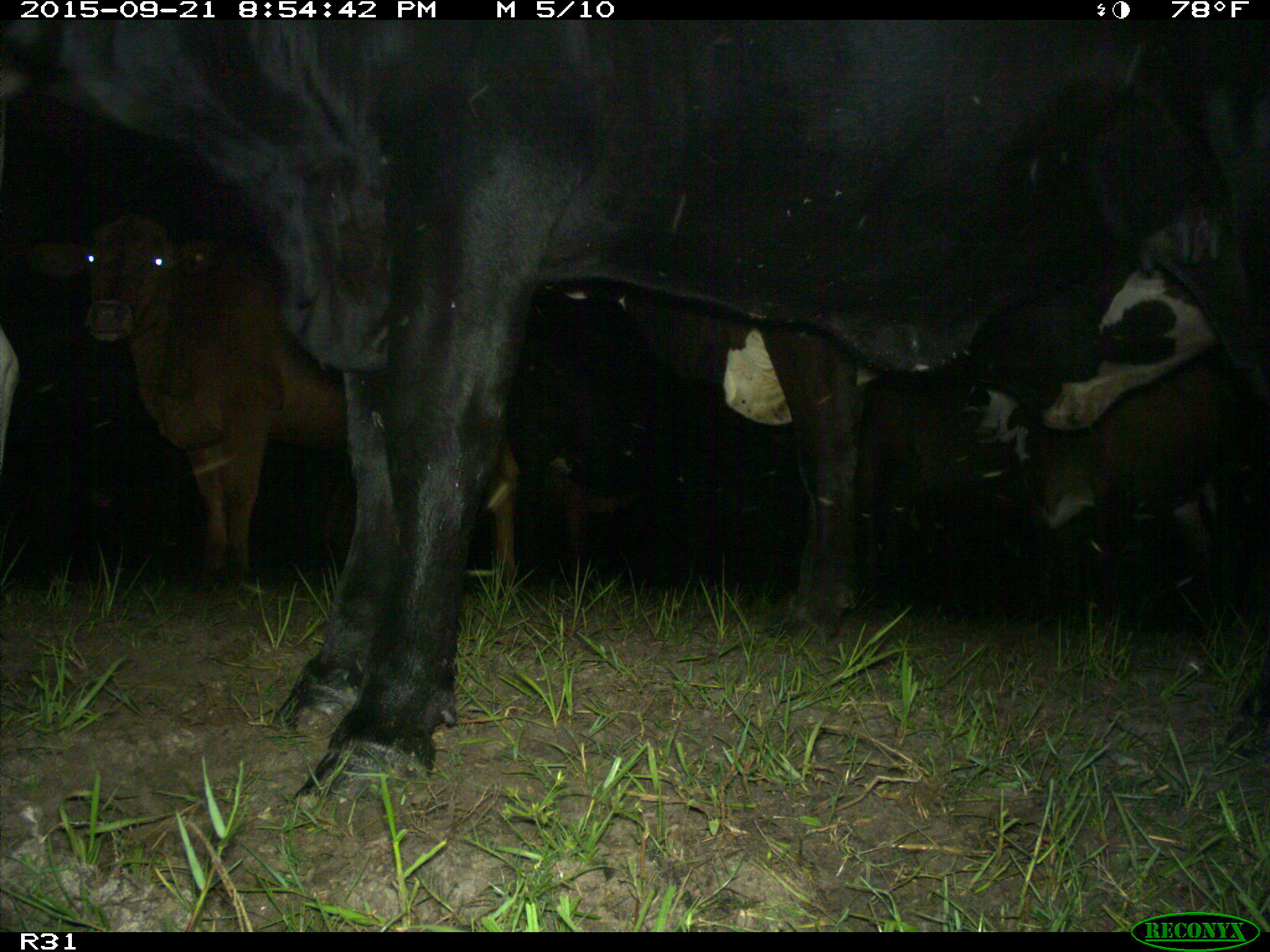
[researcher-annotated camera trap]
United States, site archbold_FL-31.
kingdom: Animalia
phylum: Chordata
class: Mammalia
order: Artiodactyla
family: Bovidae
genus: Bos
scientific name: Bos taurus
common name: domestic cow